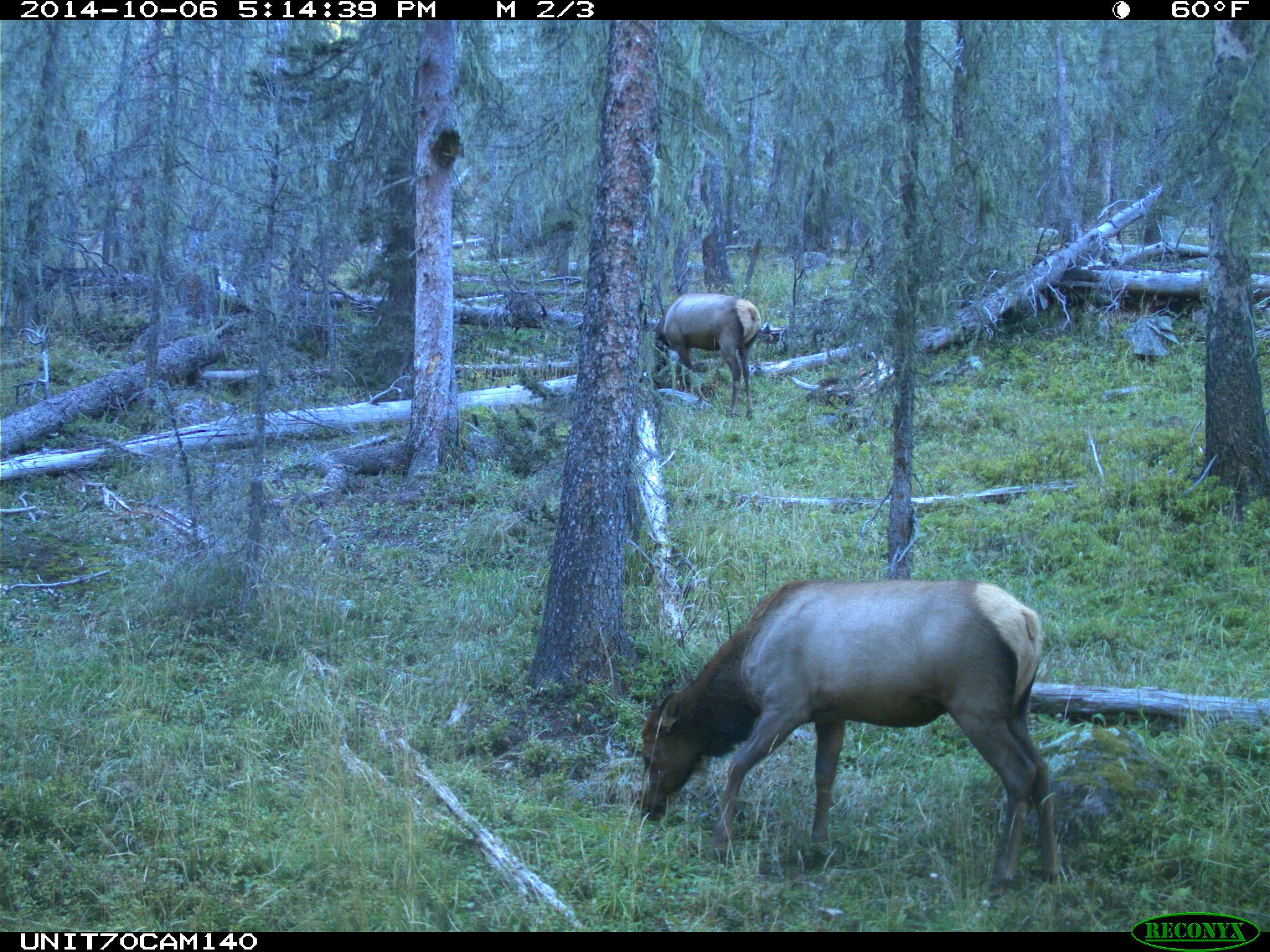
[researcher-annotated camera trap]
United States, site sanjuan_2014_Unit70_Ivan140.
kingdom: Animalia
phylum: Chordata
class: Mammalia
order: Artiodactyla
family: Cervidae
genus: Cervus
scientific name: Cervus elaphus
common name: red deer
Cervus elaphus (red deer).